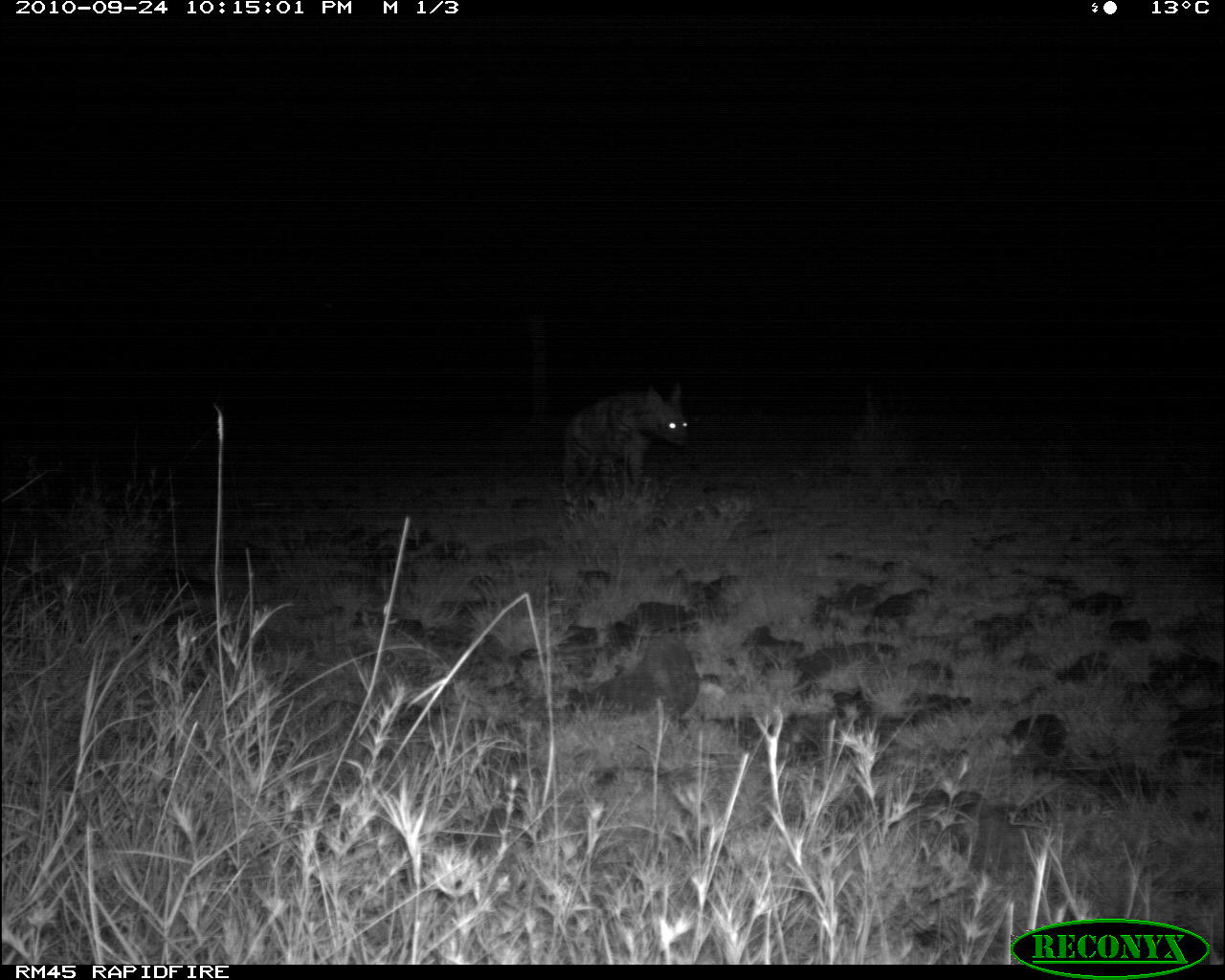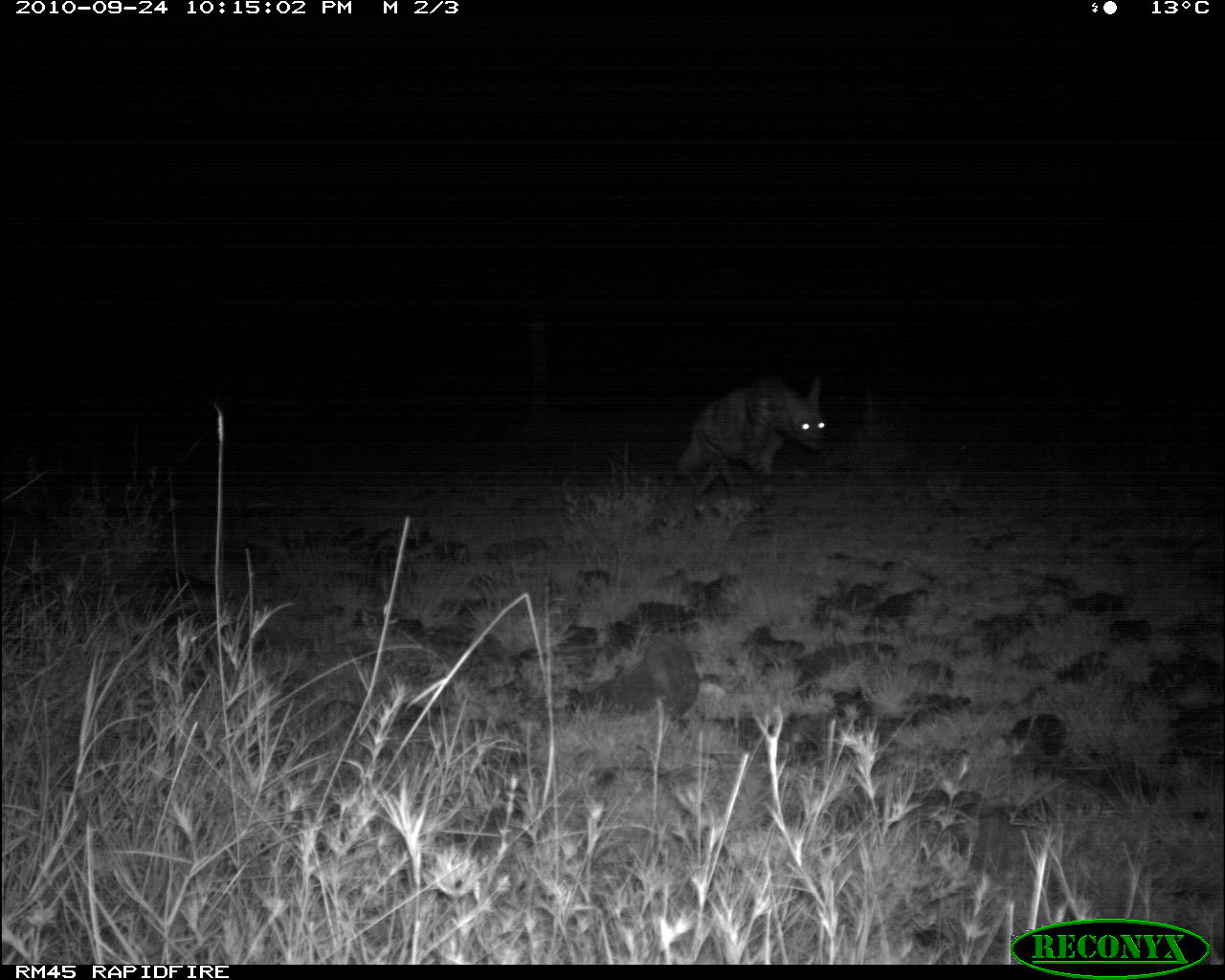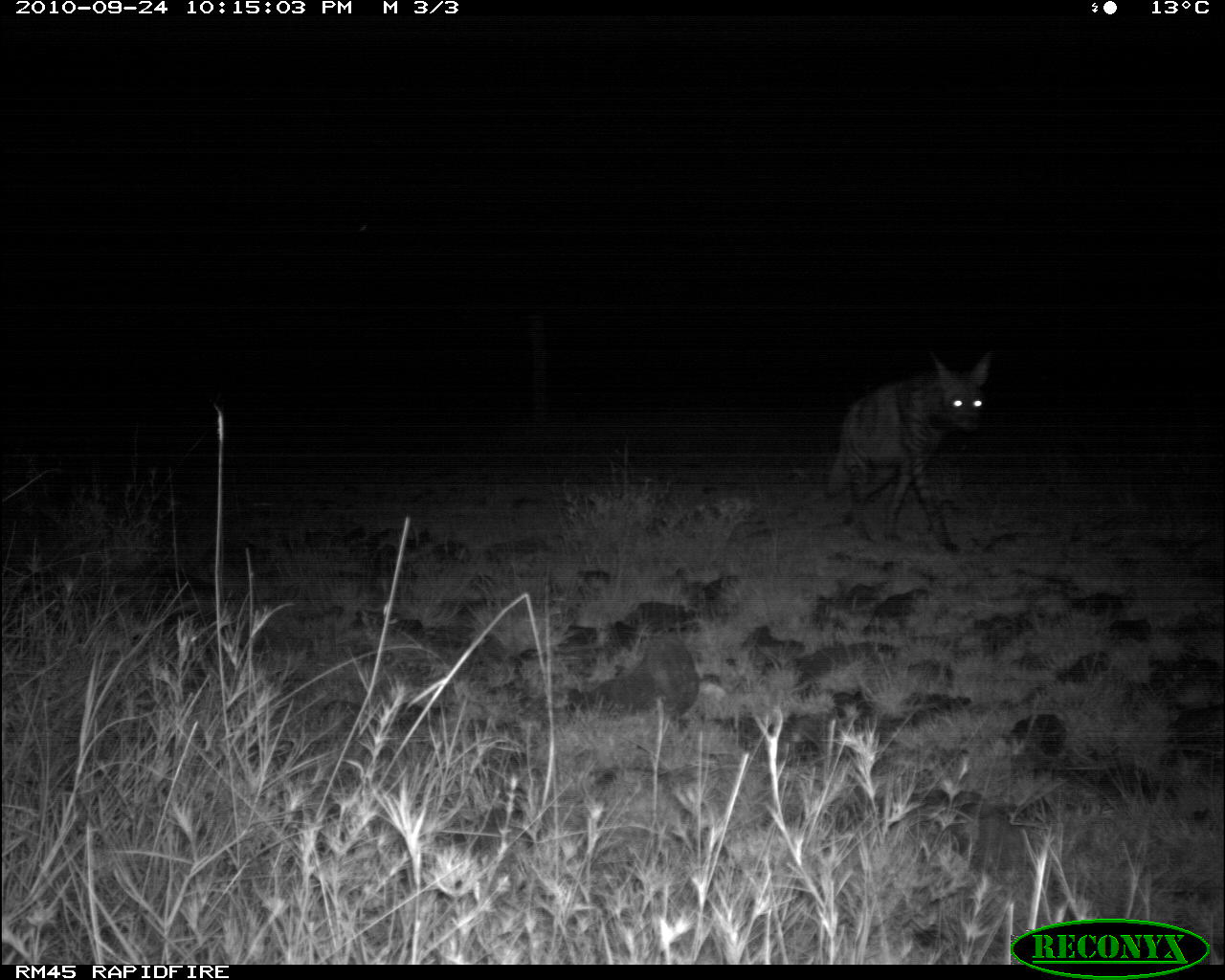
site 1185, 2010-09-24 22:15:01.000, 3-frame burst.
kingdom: Animalia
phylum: Chordata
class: Mammalia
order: Carnivora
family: Hyaenidae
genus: Hyaena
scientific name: Hyaena hyaena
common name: striped hyena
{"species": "Hyaena hyaena (striped hyena)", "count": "1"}